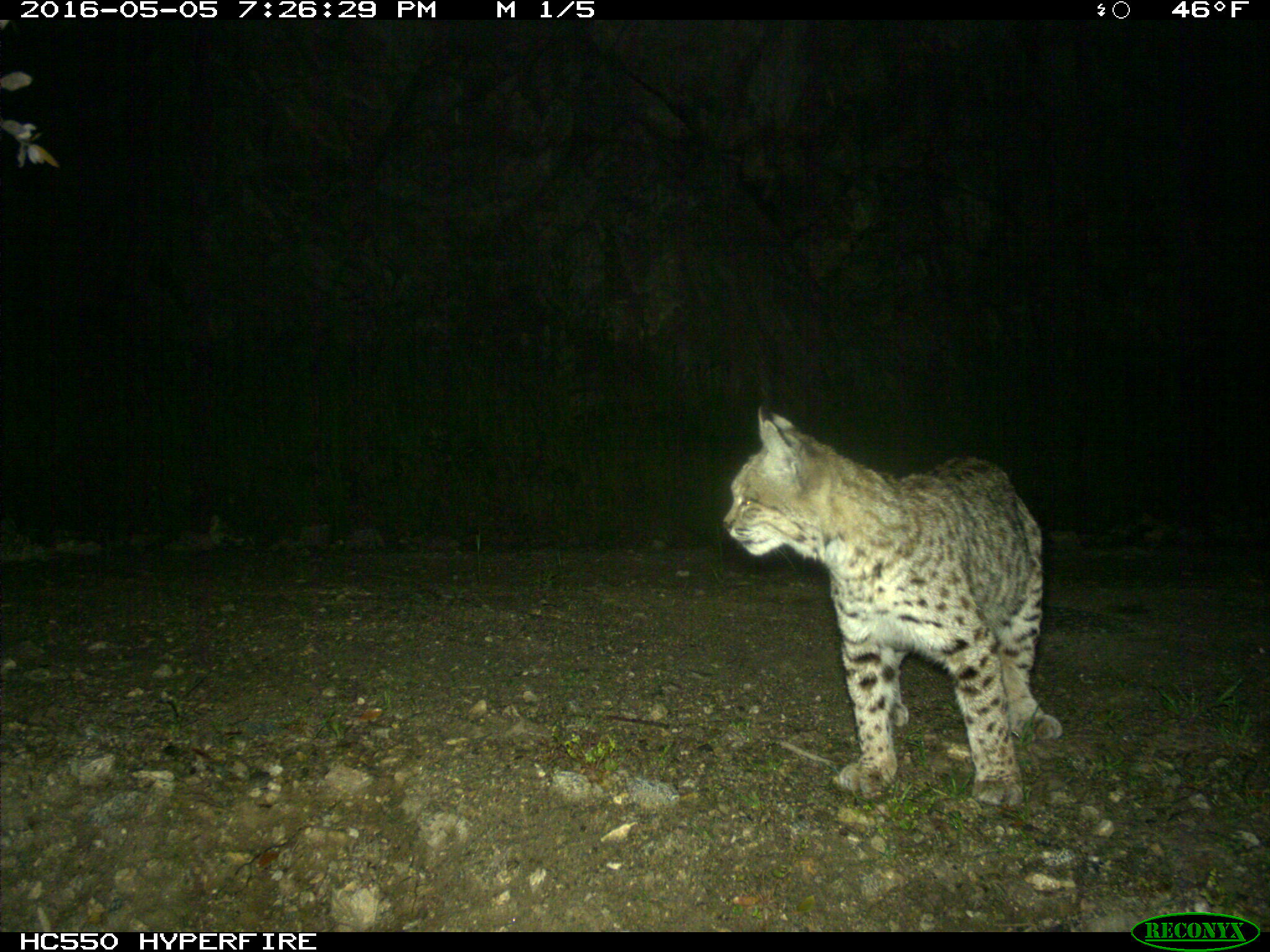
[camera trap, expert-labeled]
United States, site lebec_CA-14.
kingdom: Animalia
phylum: Chordata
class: Mammalia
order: Carnivora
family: Felidae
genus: Lynx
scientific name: Lynx rufus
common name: bobcat